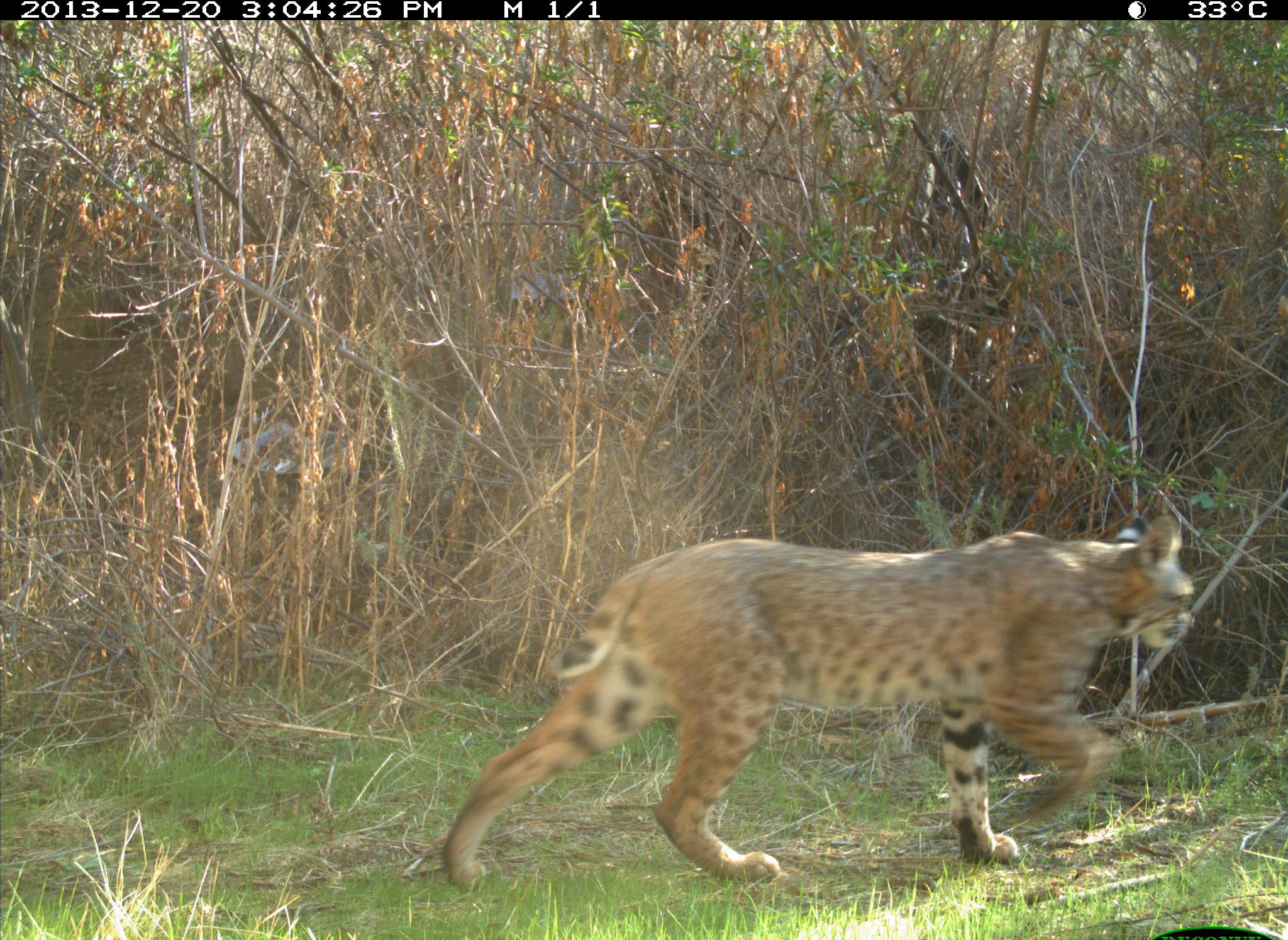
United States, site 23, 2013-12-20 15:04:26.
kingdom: Animalia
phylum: Chordata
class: Mammalia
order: Carnivora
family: Felidae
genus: Lynx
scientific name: Lynx rufus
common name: bobcat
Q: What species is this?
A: Bobcat (Lynx rufus).